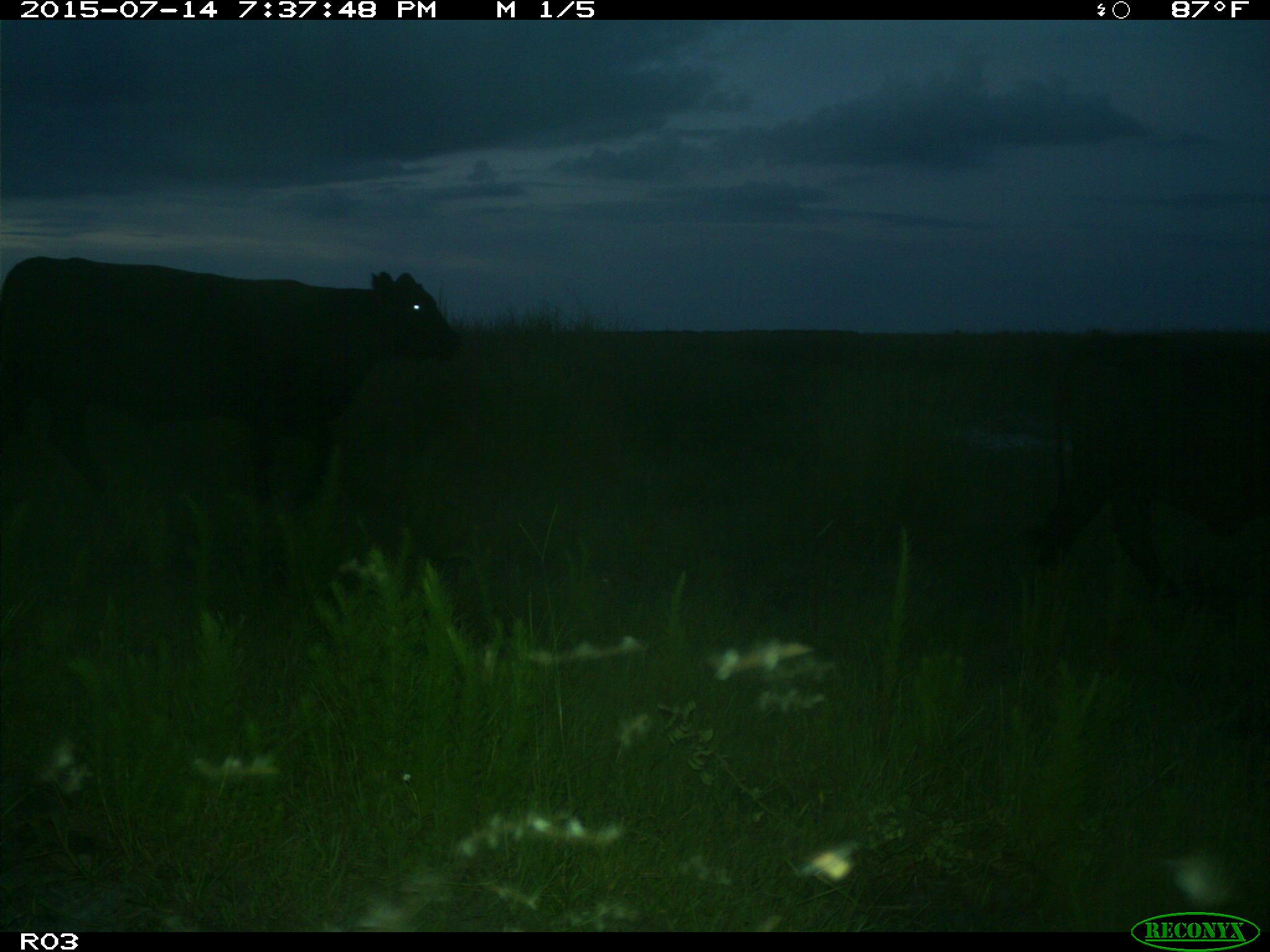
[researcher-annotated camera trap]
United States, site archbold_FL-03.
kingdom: Animalia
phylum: Chordata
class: Mammalia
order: Artiodactyla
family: Bovidae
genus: Bos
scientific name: Bos taurus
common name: domestic cow